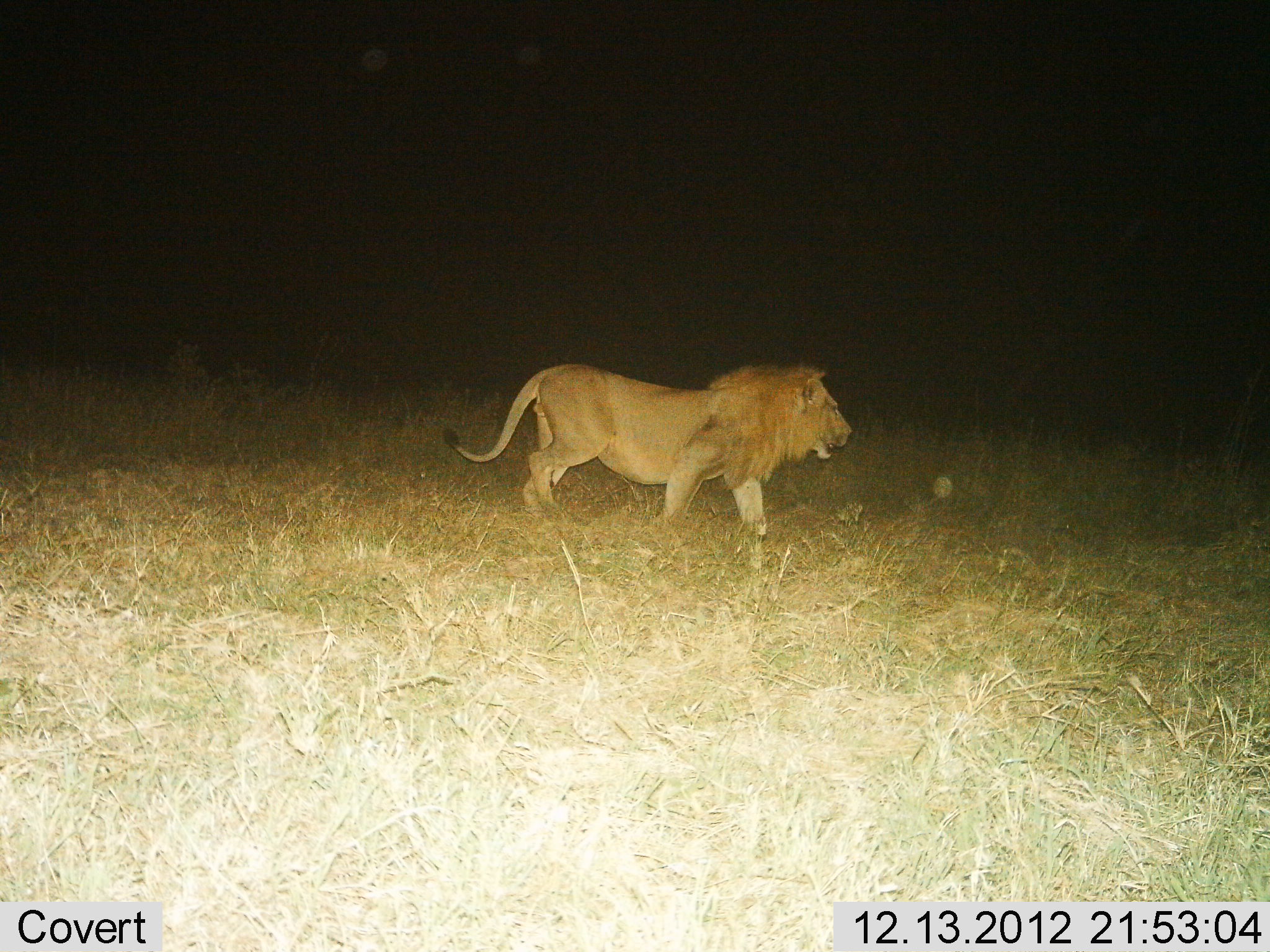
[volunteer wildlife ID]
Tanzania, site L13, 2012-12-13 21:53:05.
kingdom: Animalia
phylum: Chordata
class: Mammalia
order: Carnivora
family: Felidae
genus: Panthera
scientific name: Panthera leo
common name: lion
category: lionmale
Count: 1.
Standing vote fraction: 17%.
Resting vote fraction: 0%.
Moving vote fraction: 92%.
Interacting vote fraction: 0%.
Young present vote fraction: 0%.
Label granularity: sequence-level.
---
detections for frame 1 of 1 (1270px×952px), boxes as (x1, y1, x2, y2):
animal: (443, 362, 854, 535)